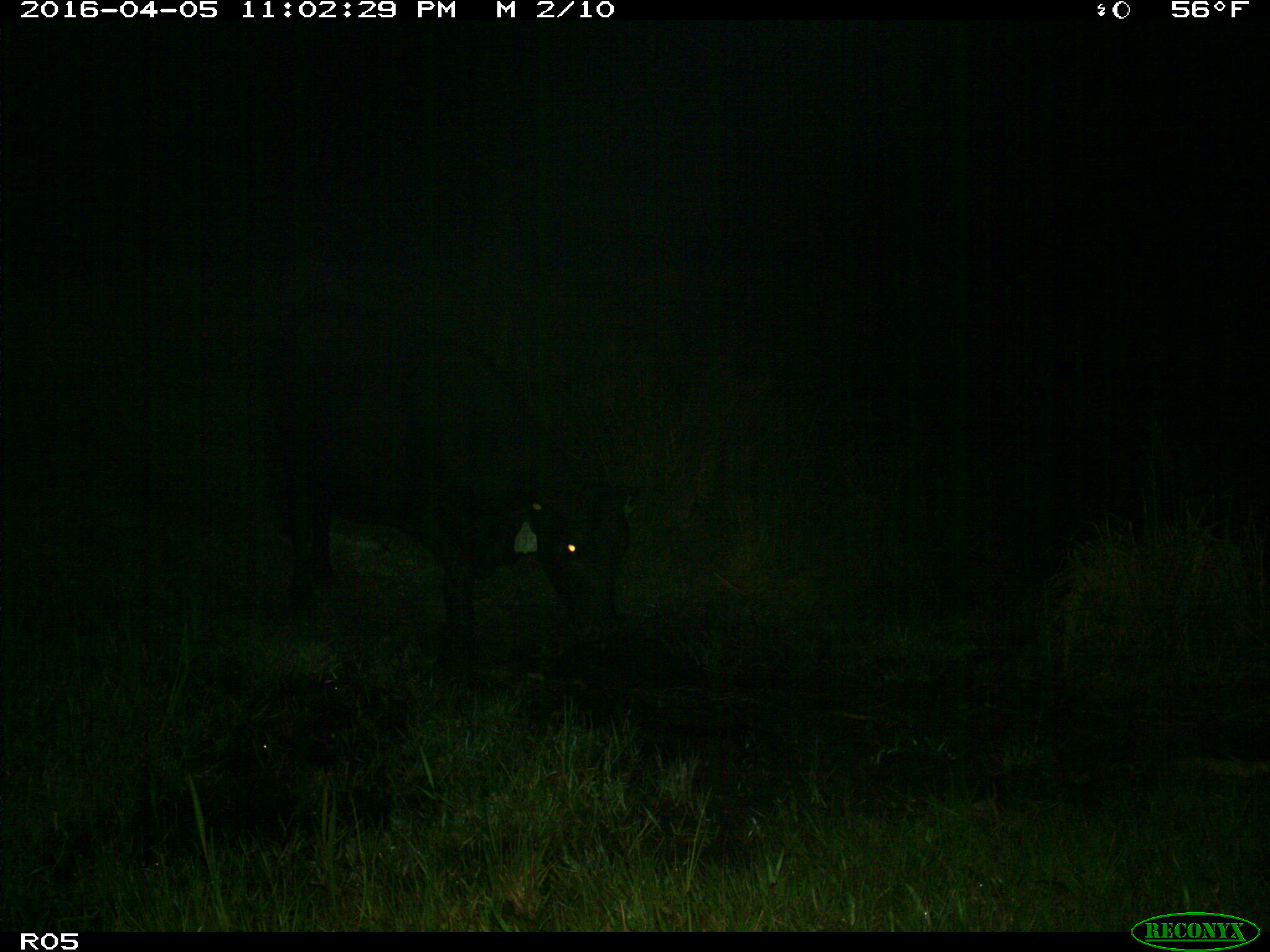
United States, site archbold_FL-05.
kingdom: Animalia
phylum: Chordata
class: Mammalia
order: Artiodactyla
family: Bovidae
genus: Bos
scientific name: Bos taurus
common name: domestic cow